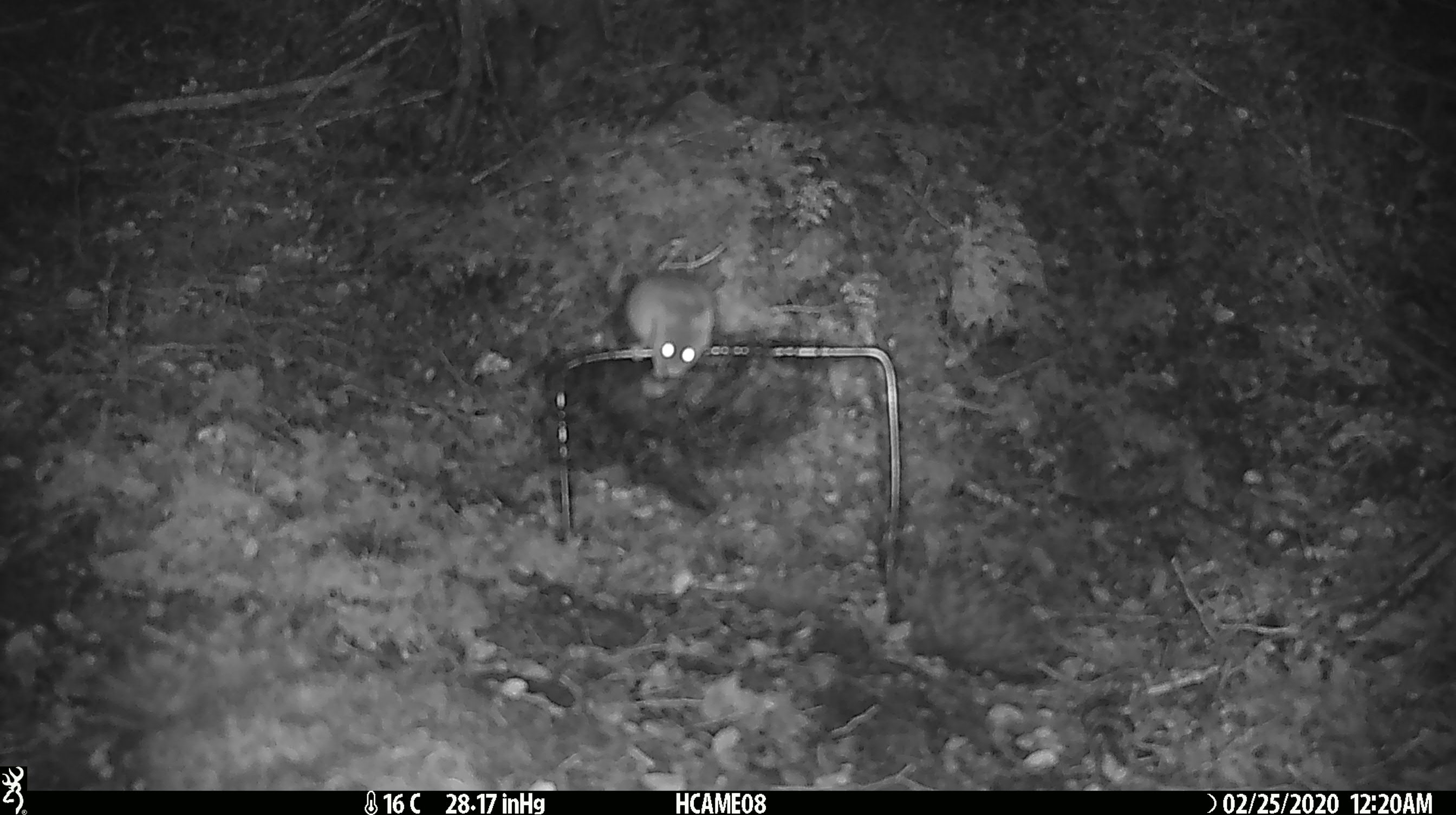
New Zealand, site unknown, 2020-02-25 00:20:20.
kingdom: Animalia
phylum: Chordata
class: Mammalia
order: Rodentia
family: Muridae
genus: Mus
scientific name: Mus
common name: mouse